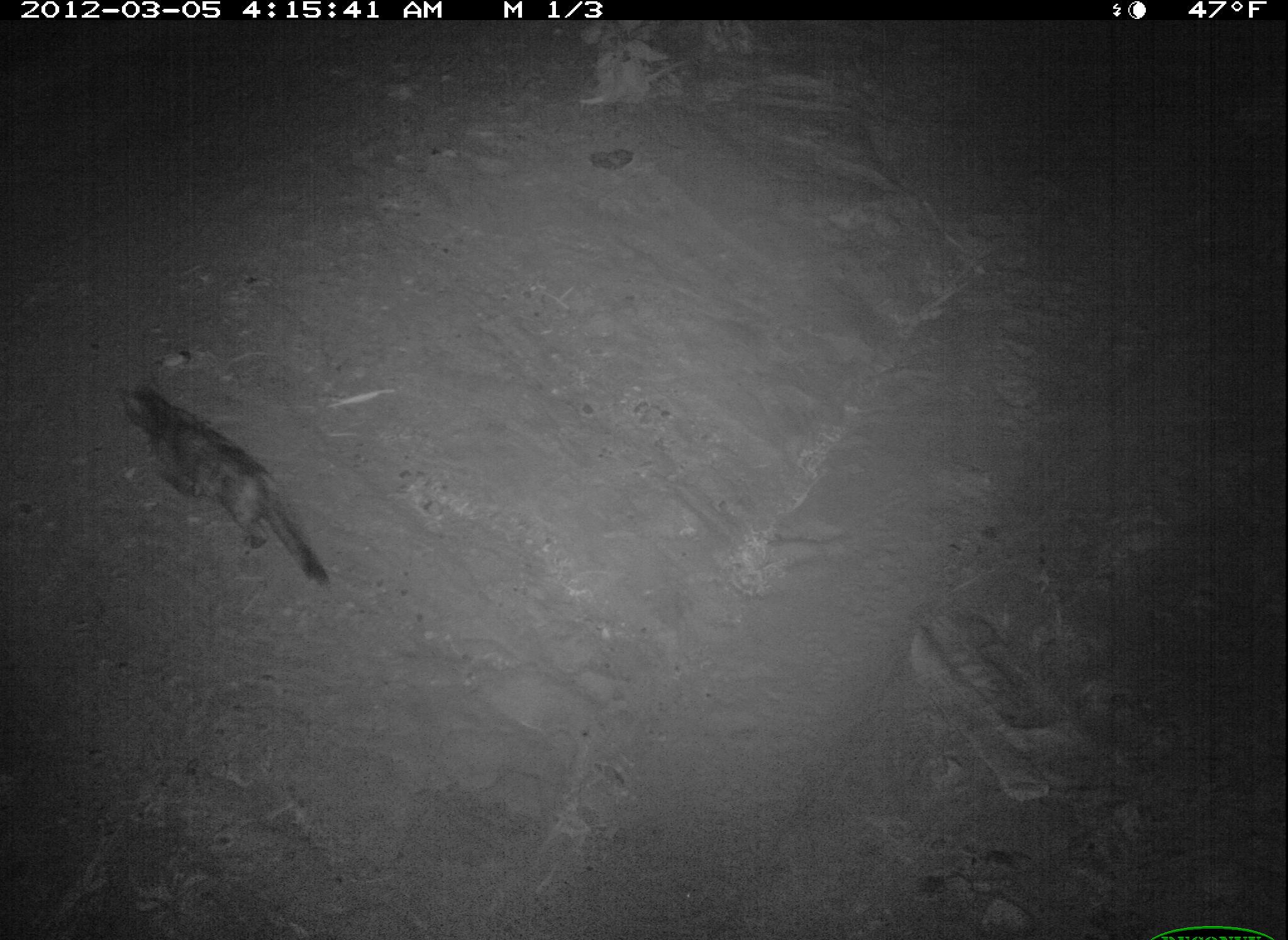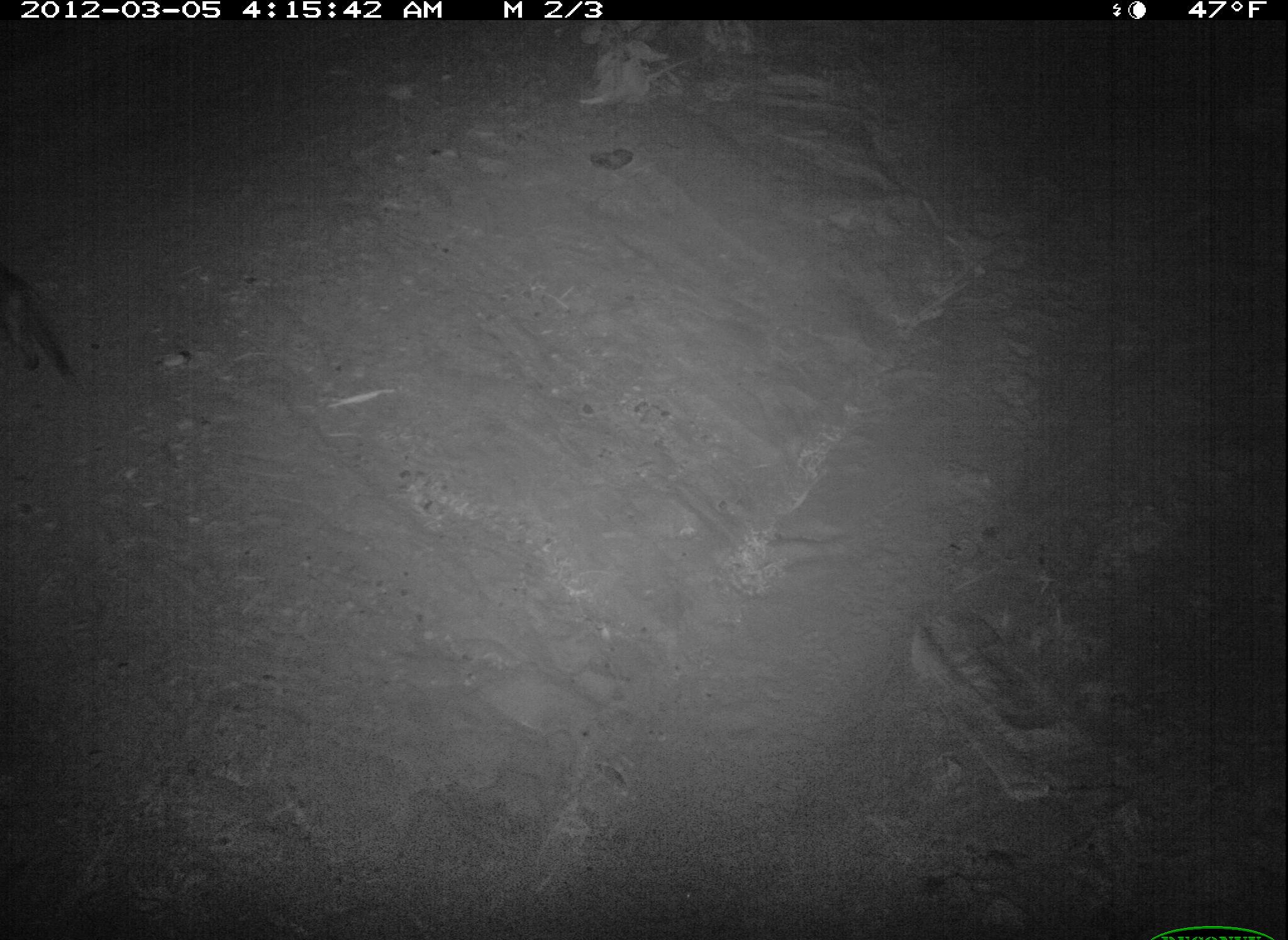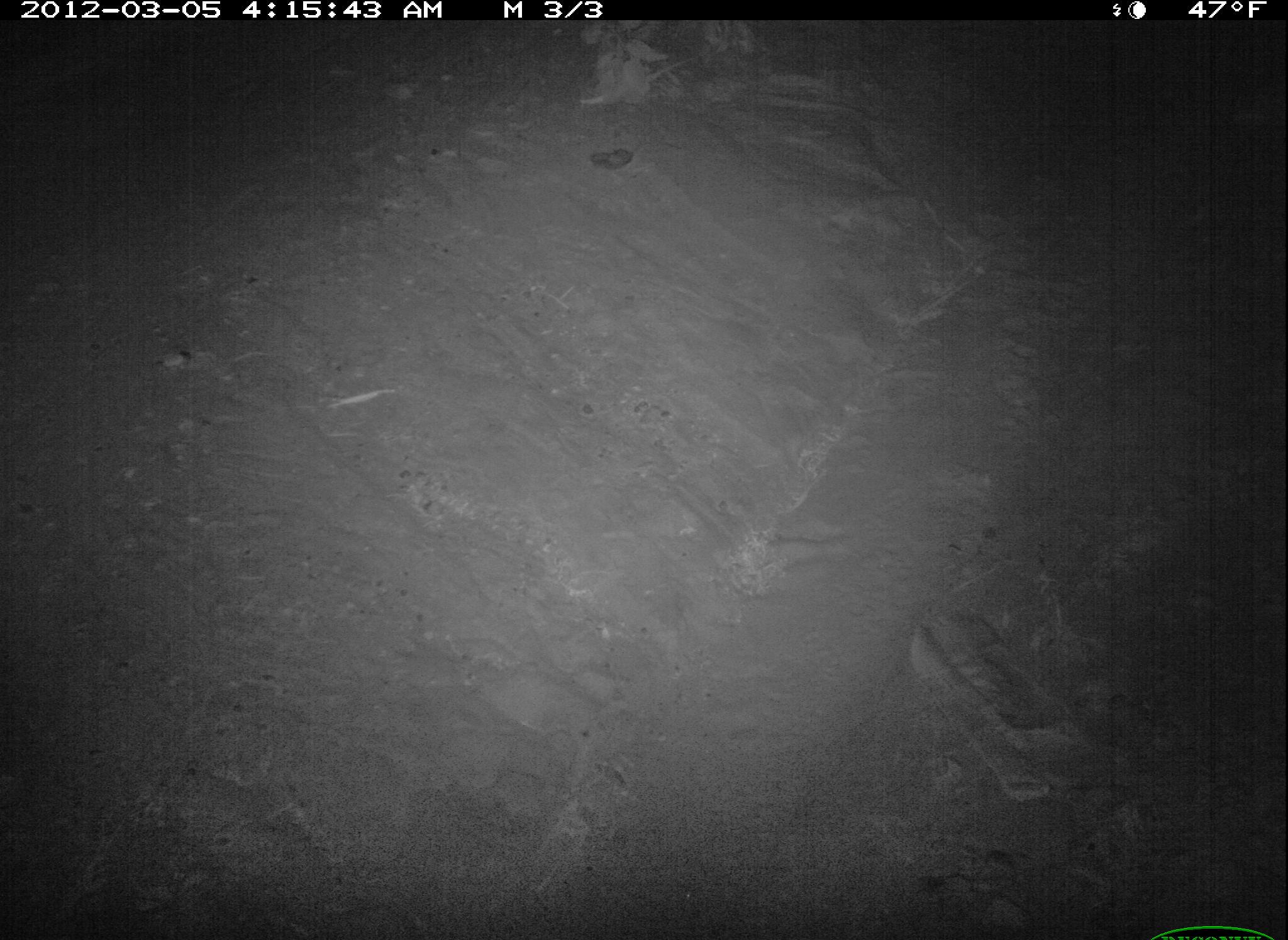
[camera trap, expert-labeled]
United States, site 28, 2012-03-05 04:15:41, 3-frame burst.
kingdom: Animalia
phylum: Chordata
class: Mammalia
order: Carnivora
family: Felidae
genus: Felis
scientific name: Felis catus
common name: cat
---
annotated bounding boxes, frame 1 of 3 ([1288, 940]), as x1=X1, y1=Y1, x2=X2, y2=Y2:
cat: x1=111, y1=370, x2=340, y2=601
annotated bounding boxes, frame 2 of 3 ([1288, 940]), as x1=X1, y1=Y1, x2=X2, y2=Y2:
cat: x1=0, y1=259, x2=84, y2=390